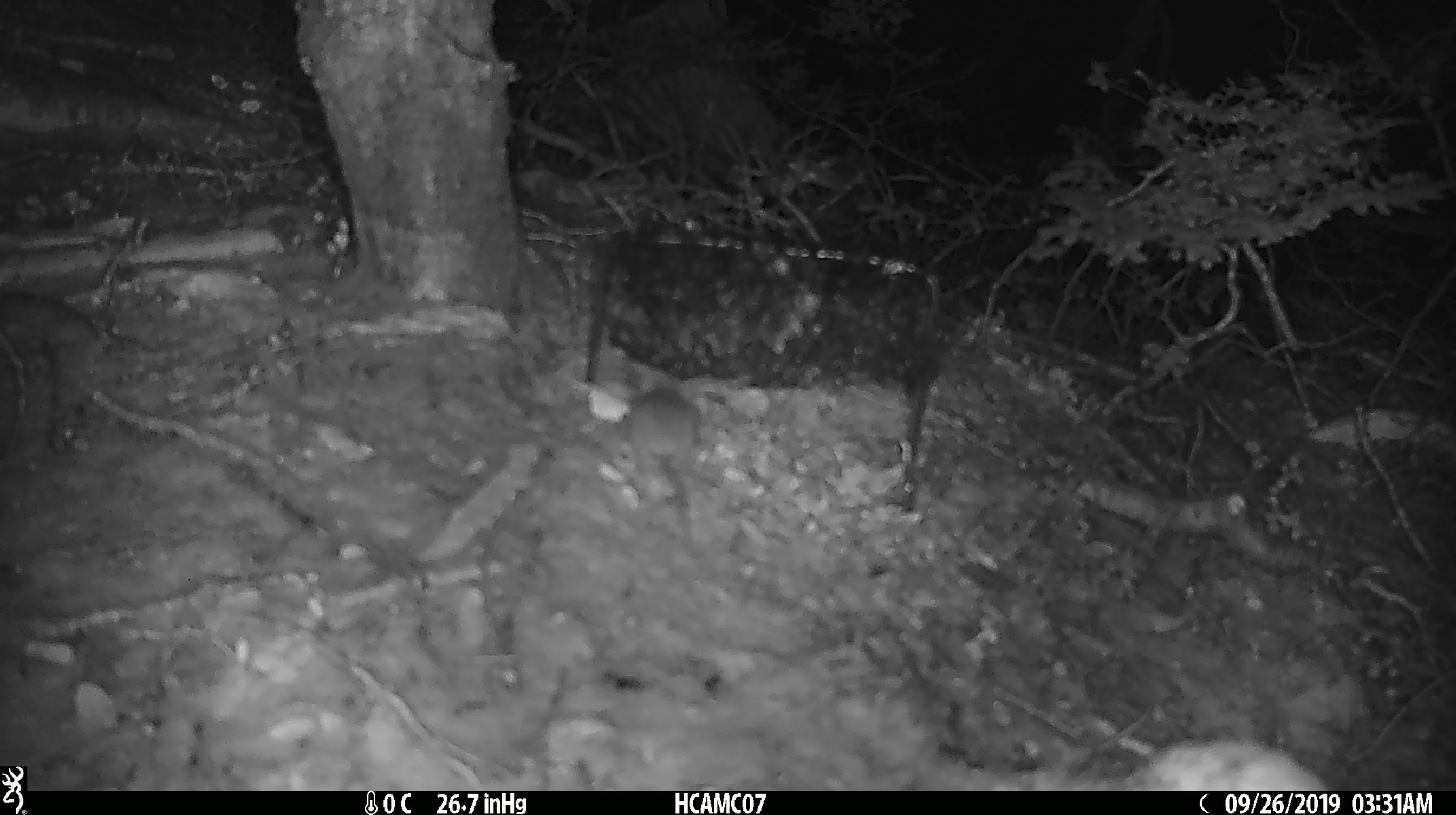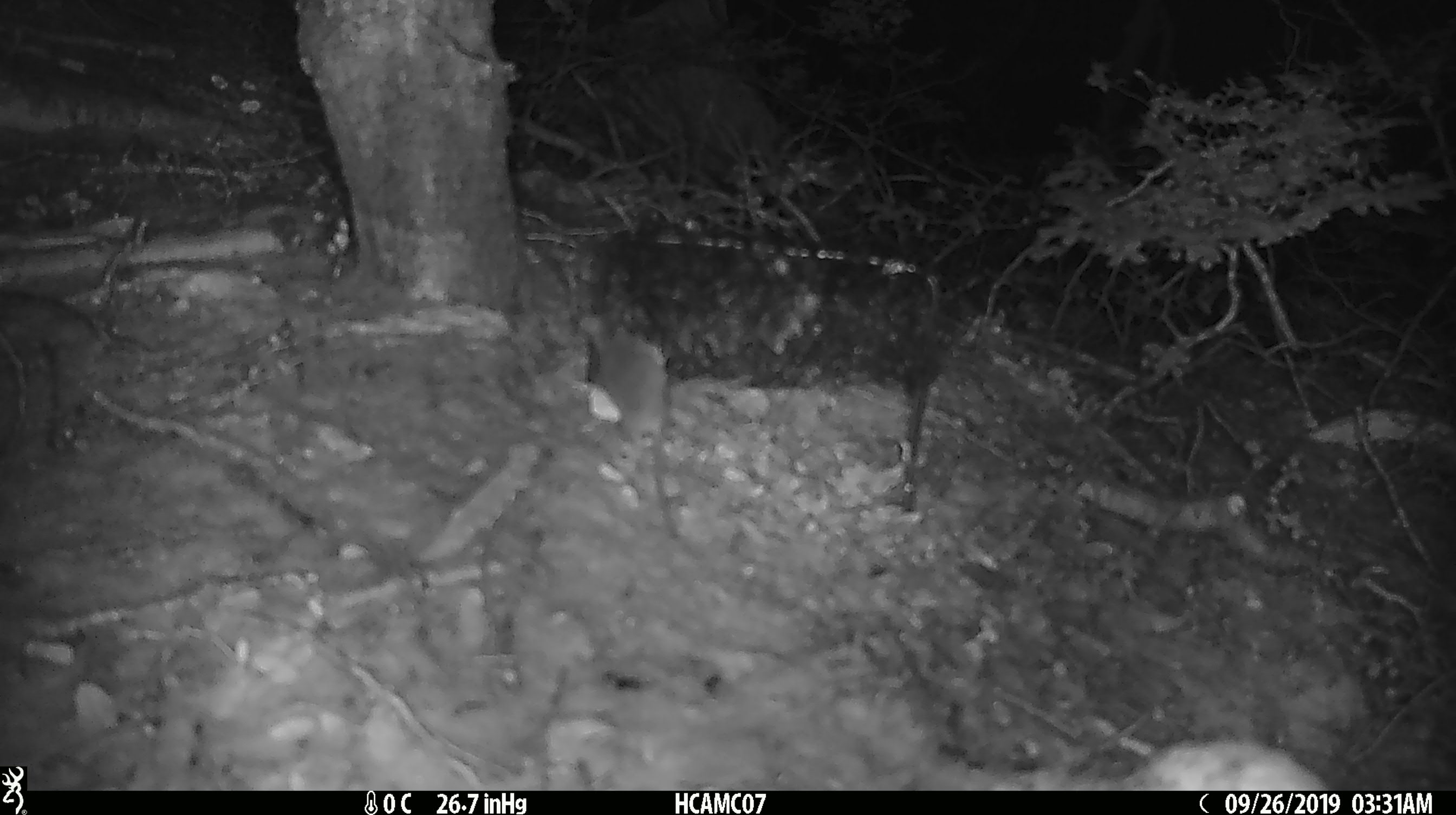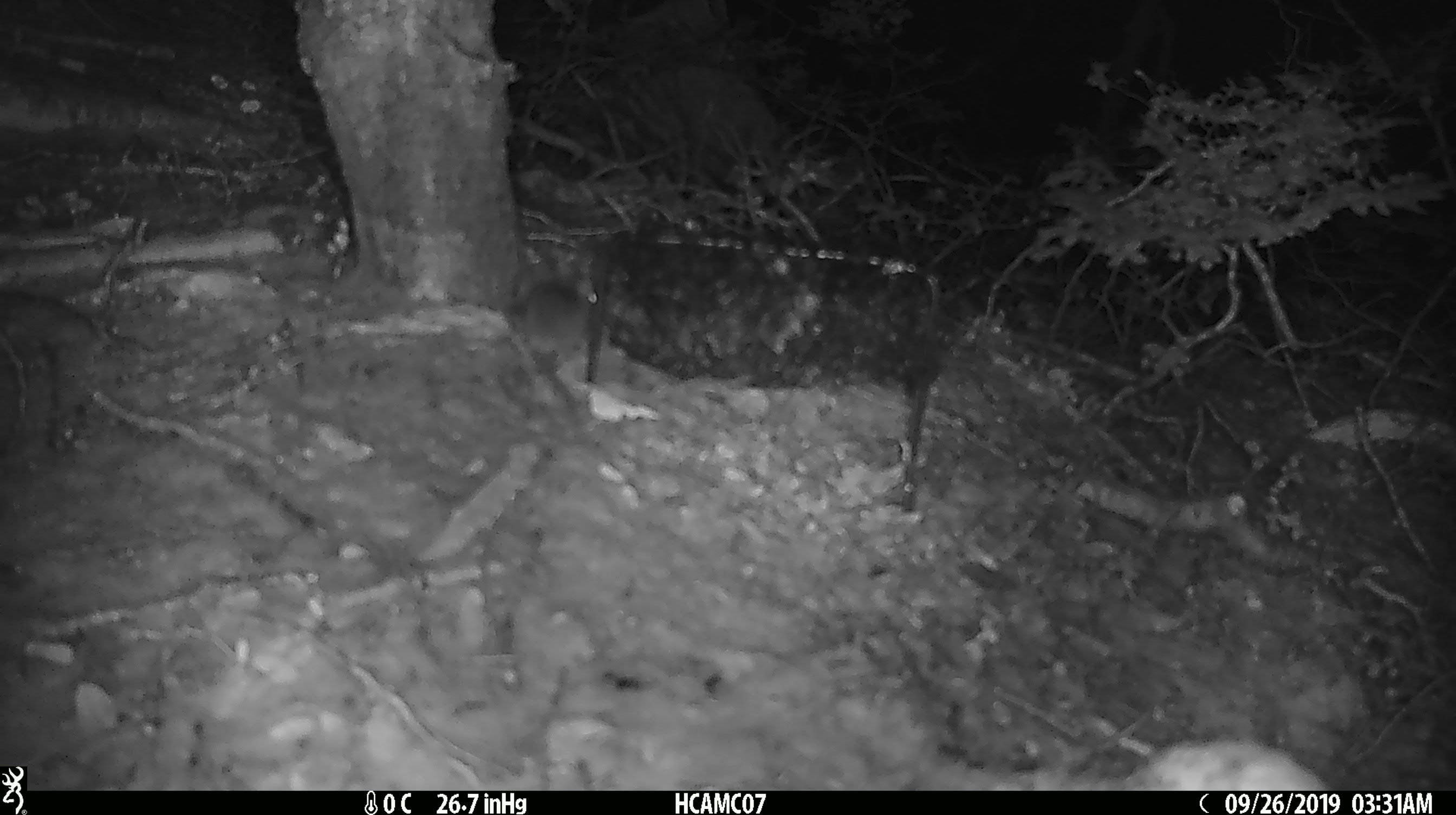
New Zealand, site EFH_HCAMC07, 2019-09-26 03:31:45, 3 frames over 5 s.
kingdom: Animalia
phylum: Chordata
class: Mammalia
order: Rodentia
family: Muridae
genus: Mus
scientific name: Mus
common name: mouse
Mouse (Mus).